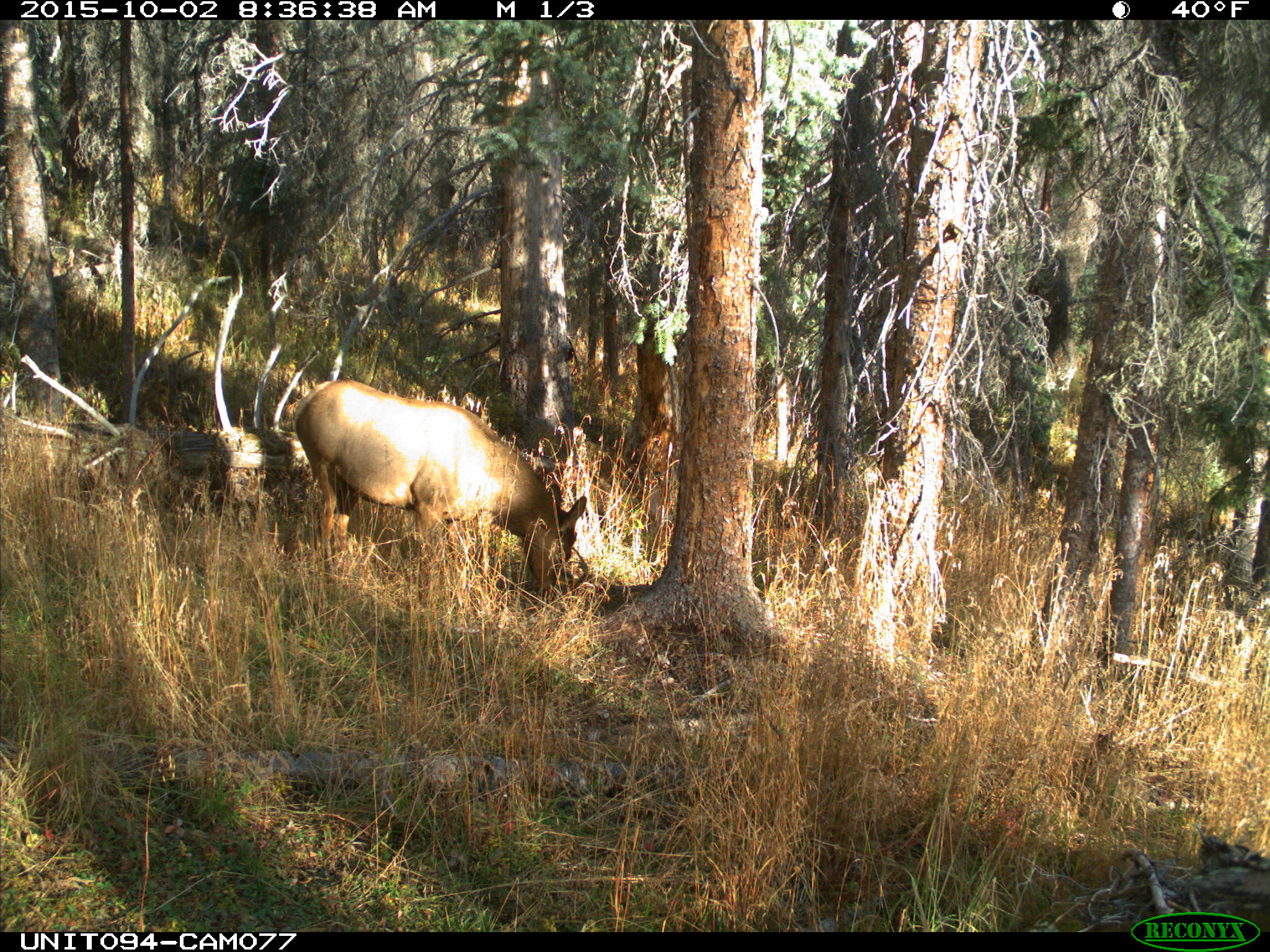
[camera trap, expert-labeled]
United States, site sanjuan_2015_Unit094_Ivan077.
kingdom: Animalia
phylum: Chordata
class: Mammalia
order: Artiodactyla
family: Cervidae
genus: Cervus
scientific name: Cervus elaphus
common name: red deer